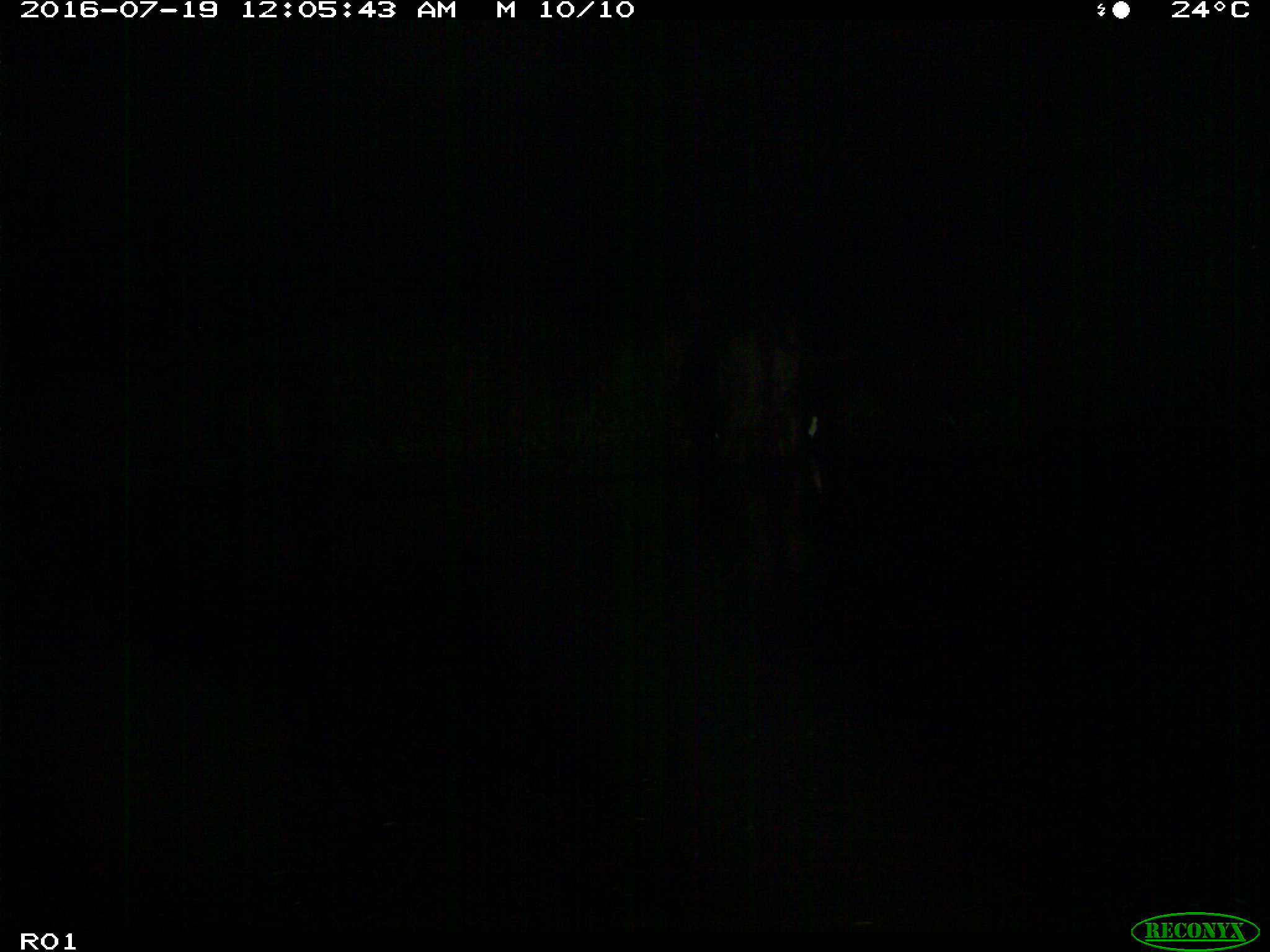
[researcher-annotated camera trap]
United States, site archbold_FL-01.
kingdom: Animalia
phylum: Chordata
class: Mammalia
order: Artiodactyla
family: Bovidae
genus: Bos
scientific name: Bos taurus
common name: domestic cow